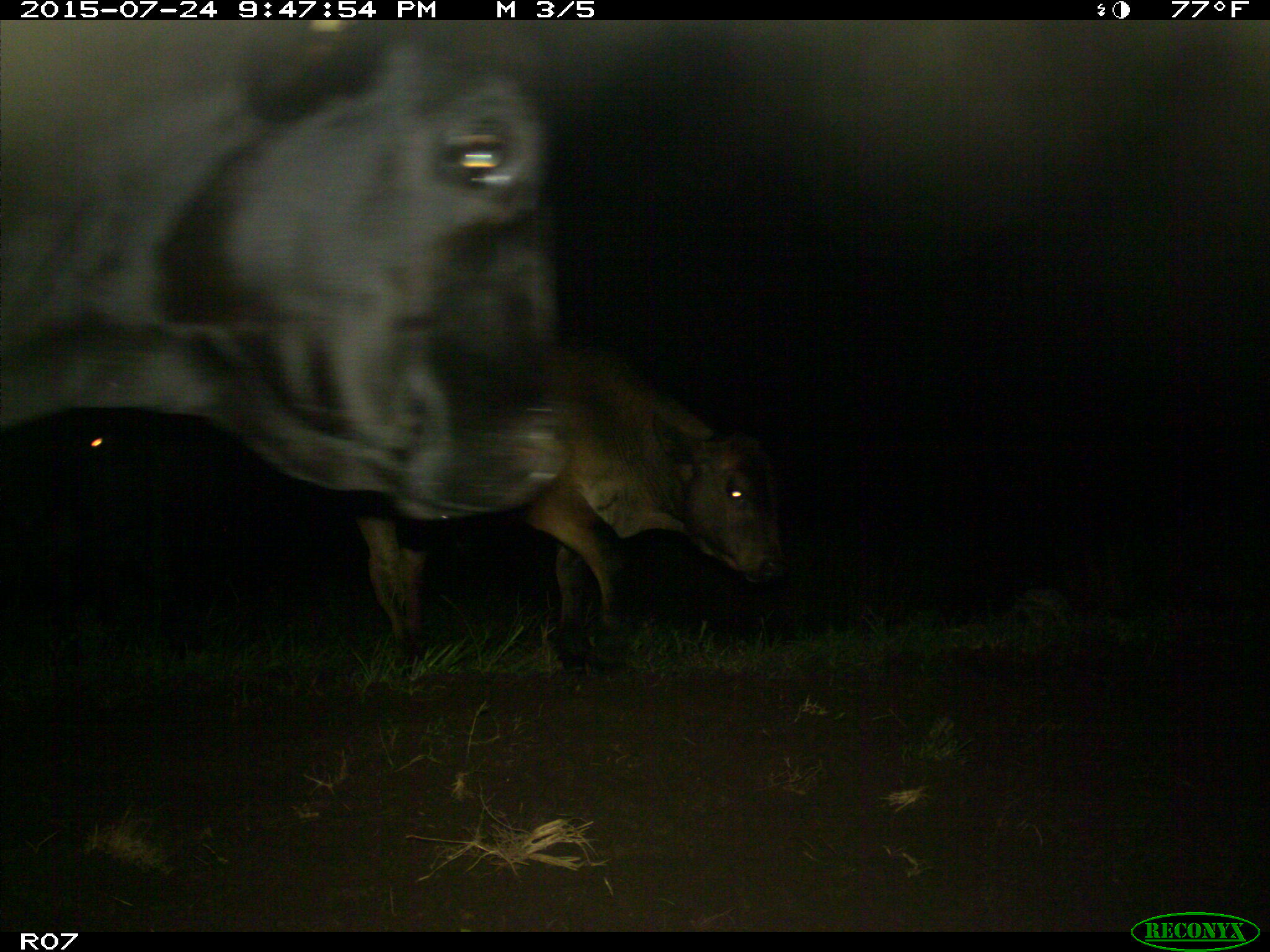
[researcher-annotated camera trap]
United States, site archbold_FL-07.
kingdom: Animalia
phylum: Chordata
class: Mammalia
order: Artiodactyla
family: Bovidae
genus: Bos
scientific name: Bos taurus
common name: domestic cow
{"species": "Bos taurus (domestic cow)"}